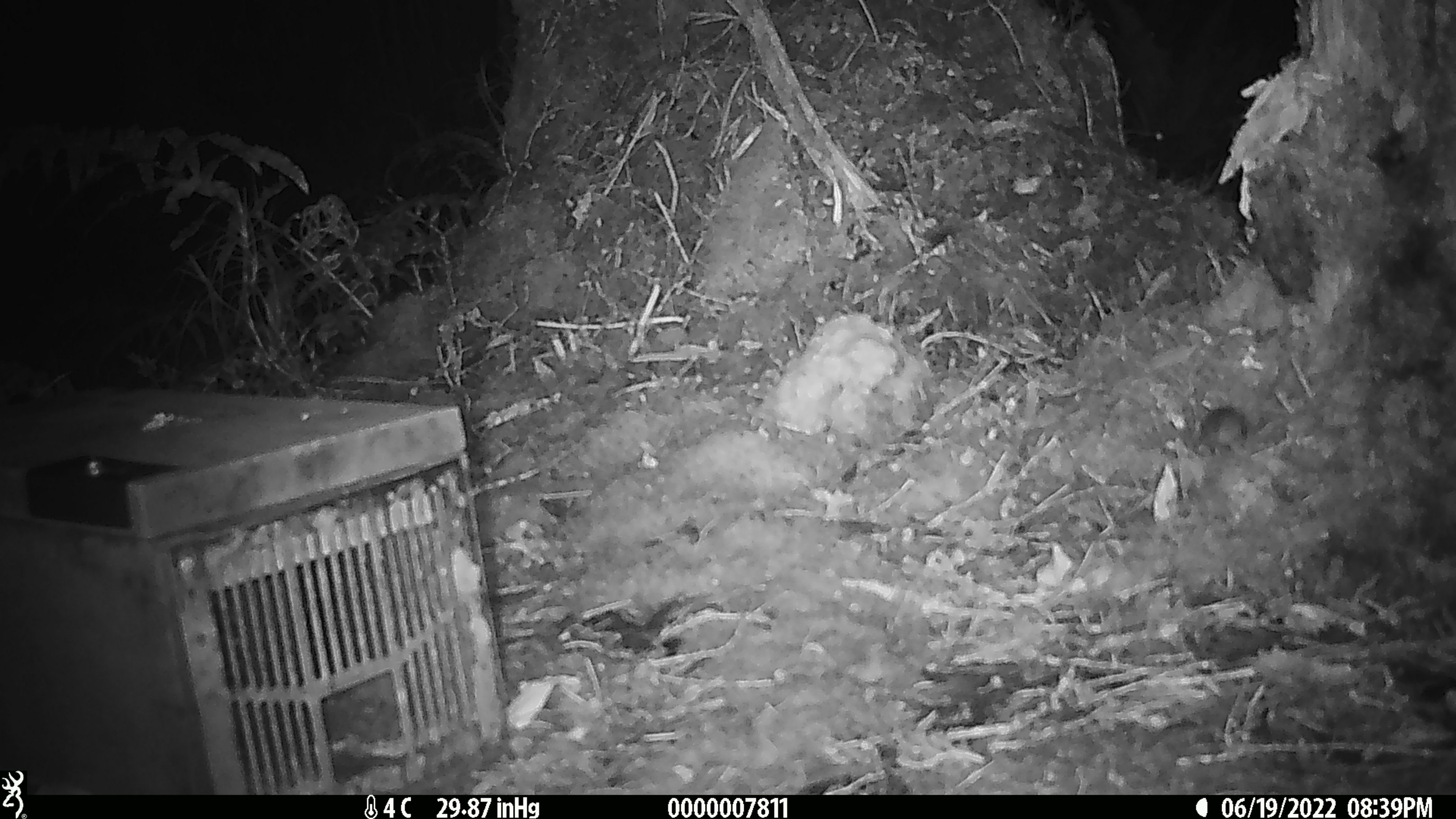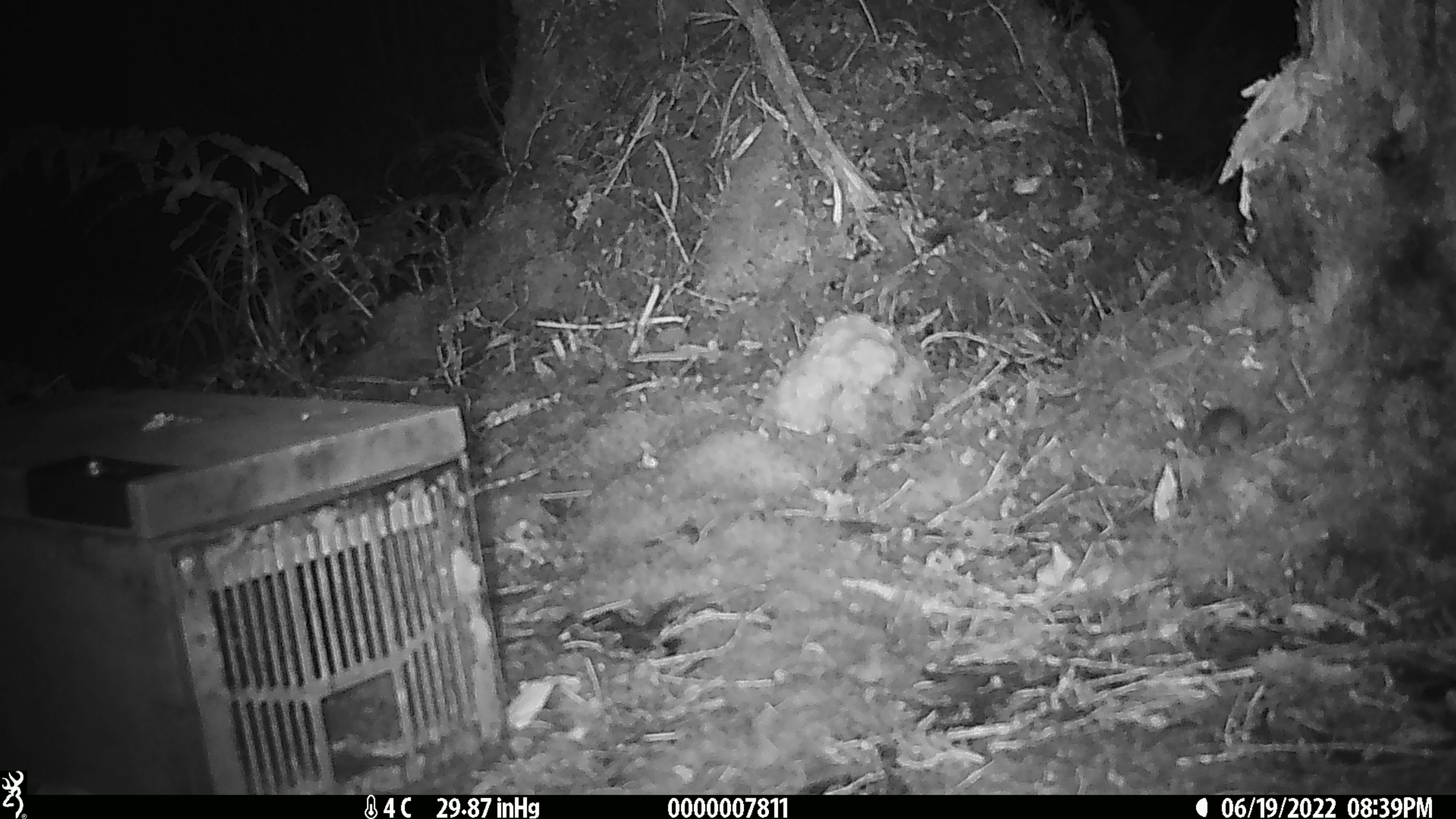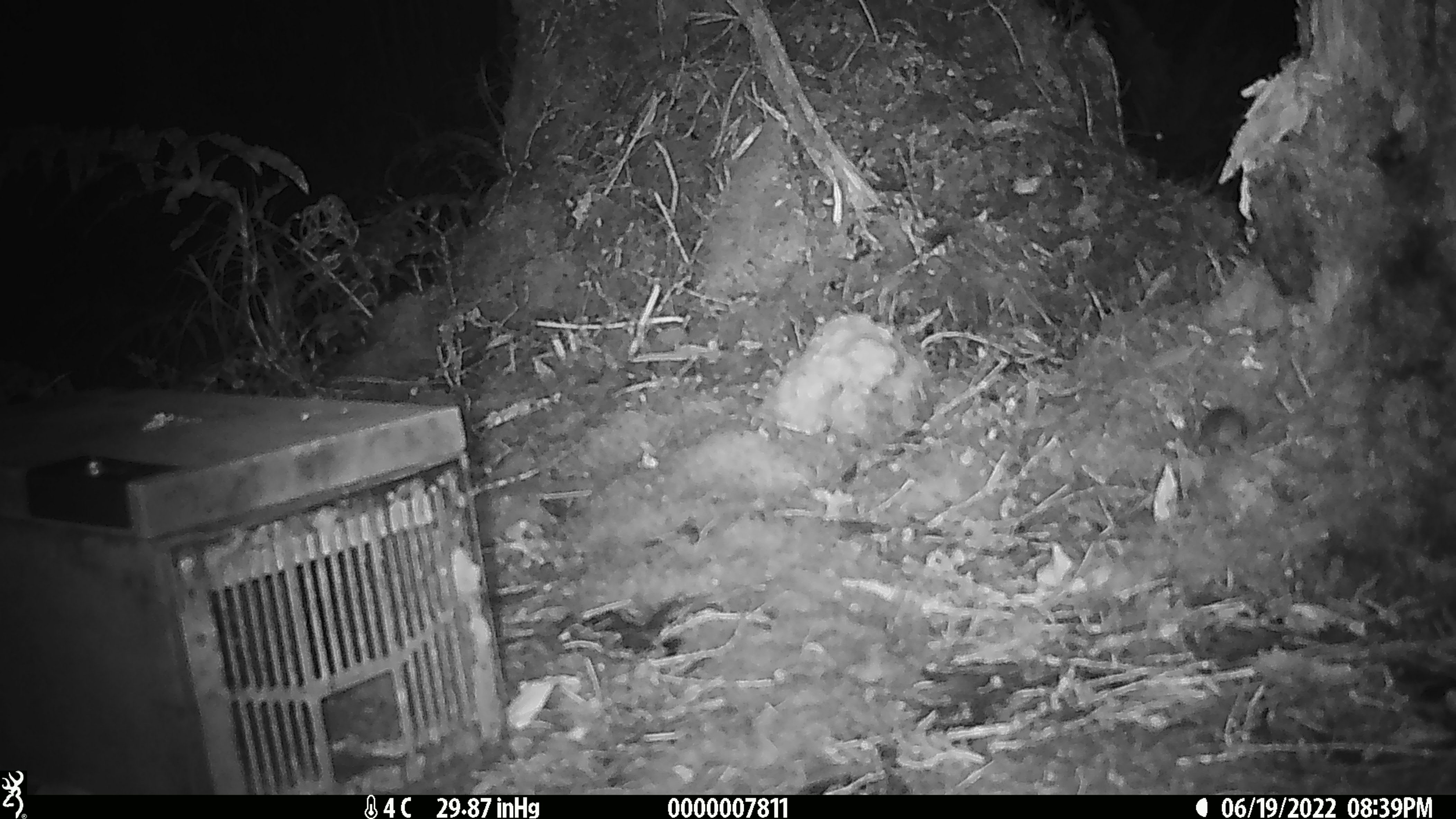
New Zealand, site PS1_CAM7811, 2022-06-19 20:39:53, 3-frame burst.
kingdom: Animalia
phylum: Chordata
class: Mammalia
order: Rodentia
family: Muridae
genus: Mus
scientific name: Mus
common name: mouse